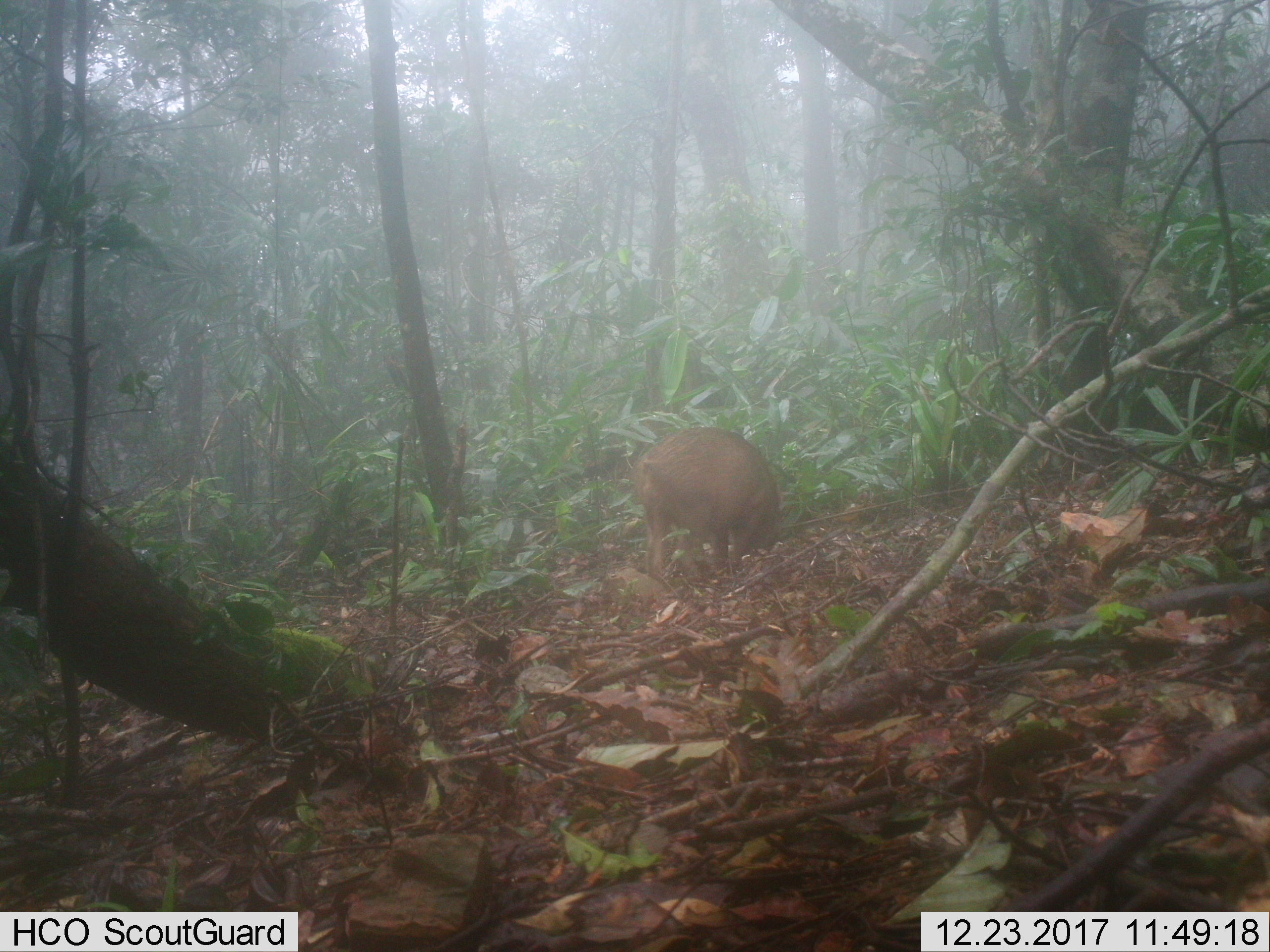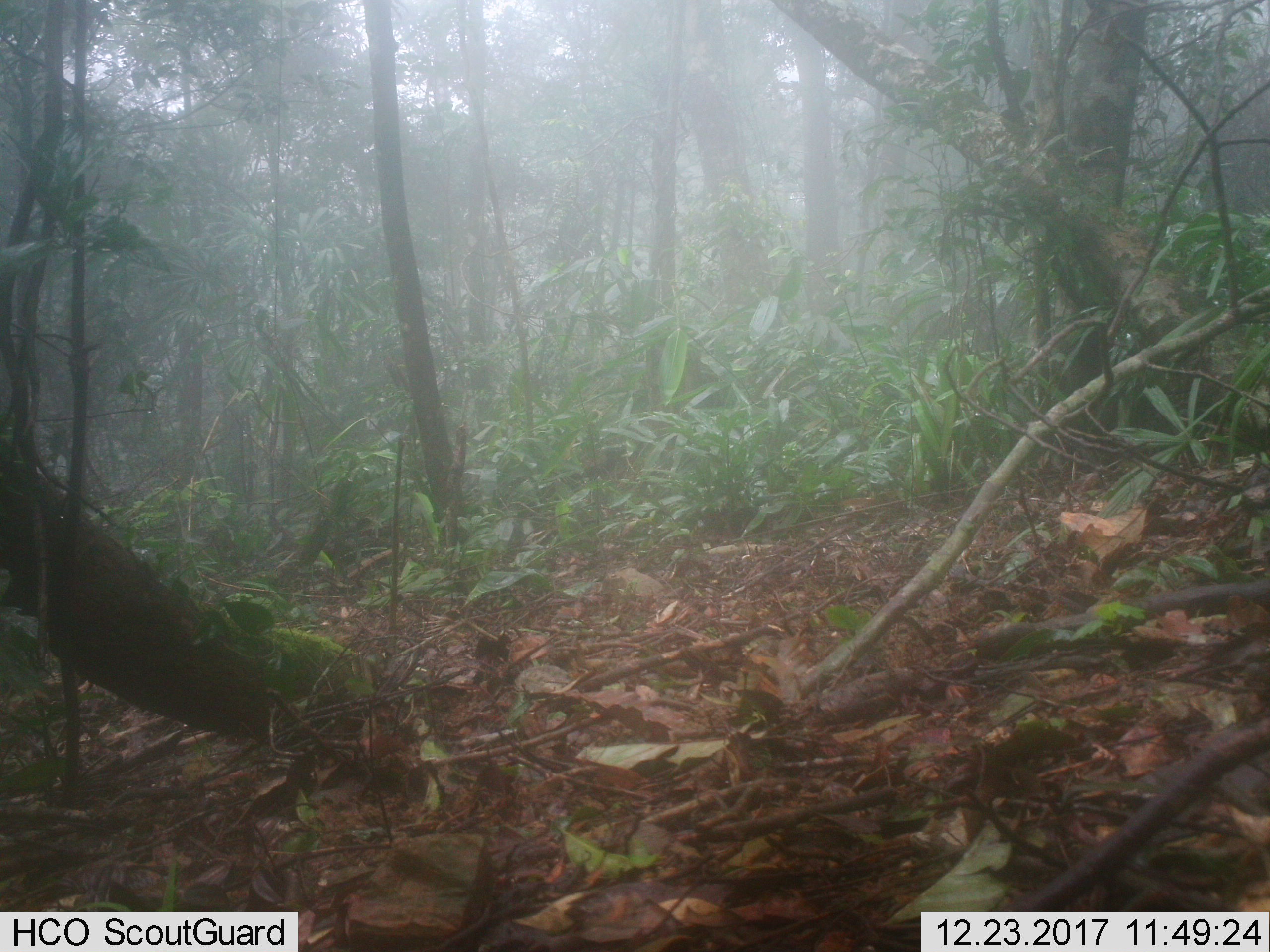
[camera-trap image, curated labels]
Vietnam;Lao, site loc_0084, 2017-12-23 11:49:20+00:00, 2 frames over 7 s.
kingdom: Animalia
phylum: Chordata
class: Mammalia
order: Artiodactyla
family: Suidae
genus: Sus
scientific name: Sus scrofa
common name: eurasian wild pig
Eurasian wild pig (Sus scrofa). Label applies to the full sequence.